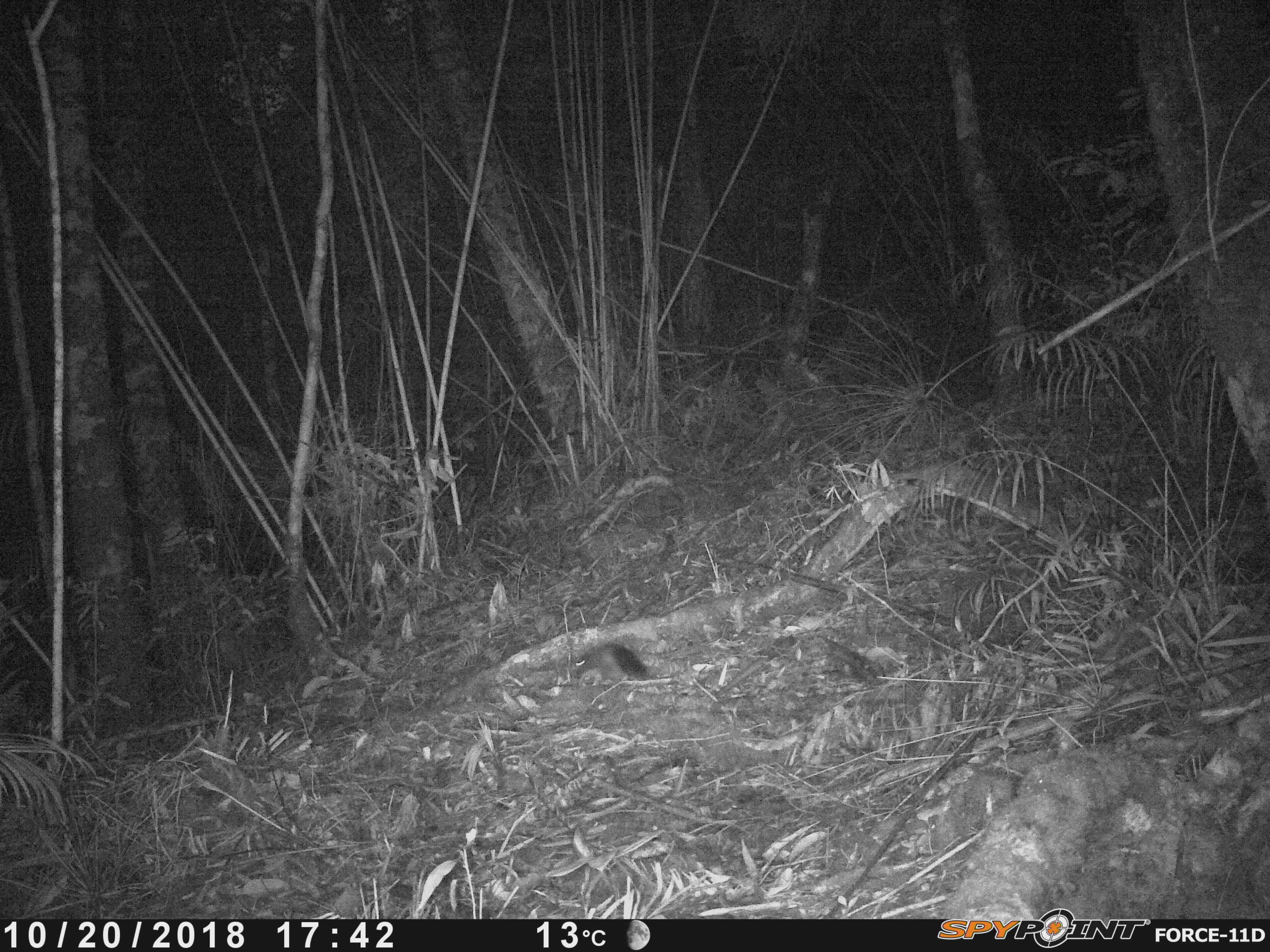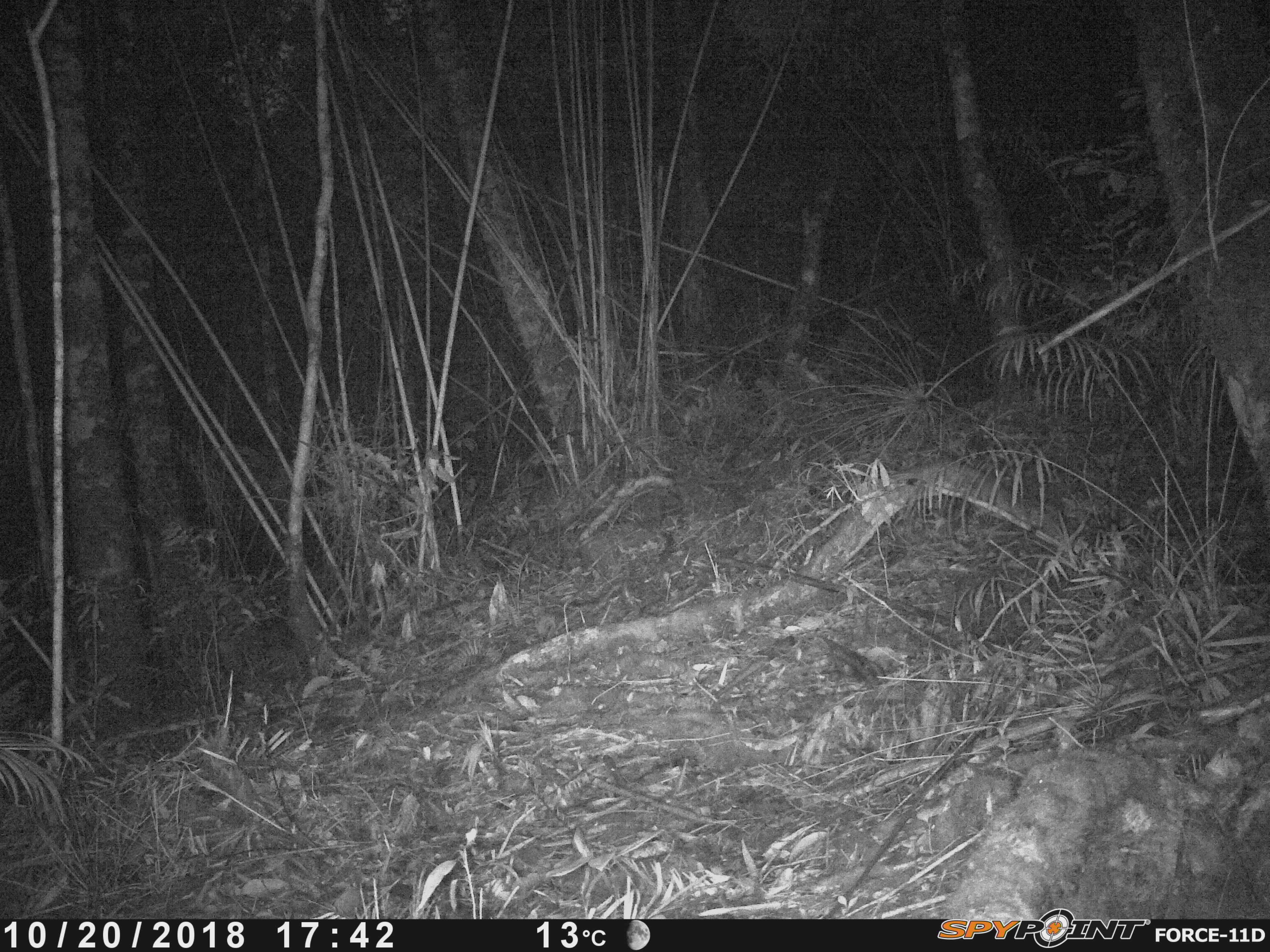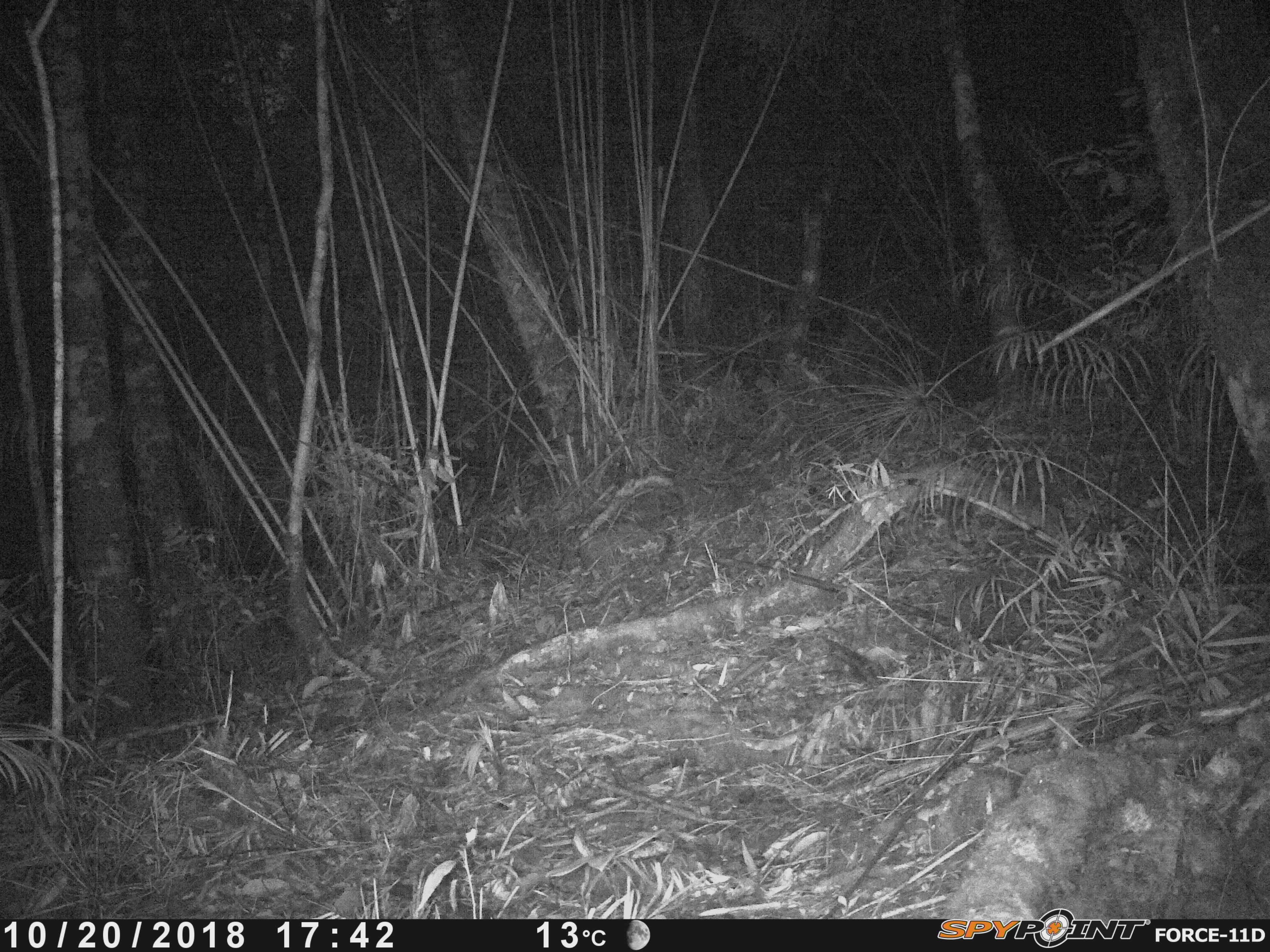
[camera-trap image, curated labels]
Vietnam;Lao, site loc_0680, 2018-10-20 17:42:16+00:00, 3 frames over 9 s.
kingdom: Animalia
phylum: Chordata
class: Mammalia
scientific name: Mammalia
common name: mammal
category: unidentified small mammal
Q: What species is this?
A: Unidentified small mammal (mammal) (Mammalia).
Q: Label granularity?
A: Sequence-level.